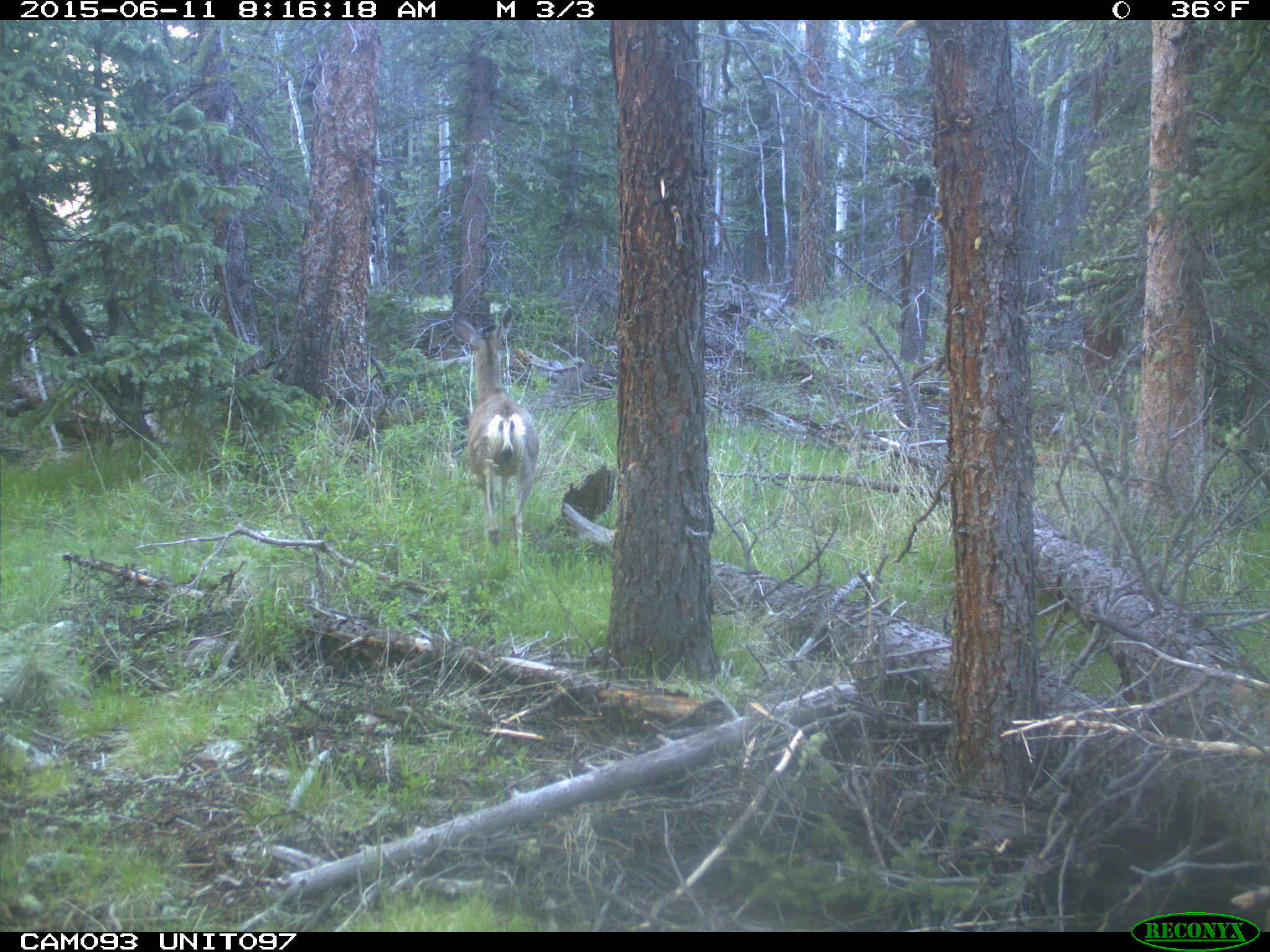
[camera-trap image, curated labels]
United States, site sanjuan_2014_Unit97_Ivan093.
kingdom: Animalia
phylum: Chordata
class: Mammalia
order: Artiodactyla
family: Cervidae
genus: Odocoileus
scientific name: Odocoileus hemionus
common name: mule deer